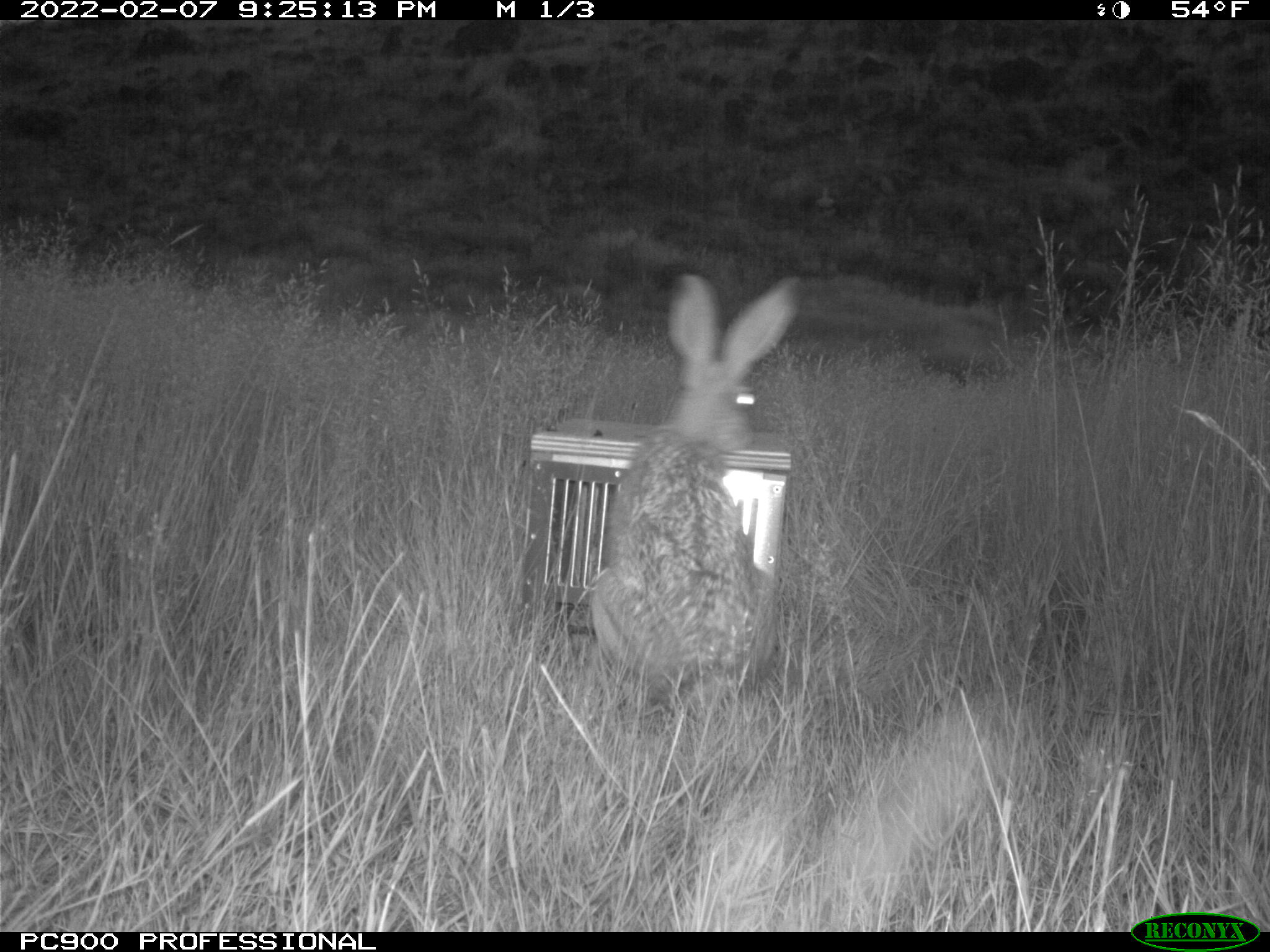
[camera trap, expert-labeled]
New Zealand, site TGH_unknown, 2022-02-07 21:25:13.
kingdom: Animalia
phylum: Chordata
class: Mammalia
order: Lagomorpha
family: Leporidae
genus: Lepus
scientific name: Lepus europaeus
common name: brown hare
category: hare